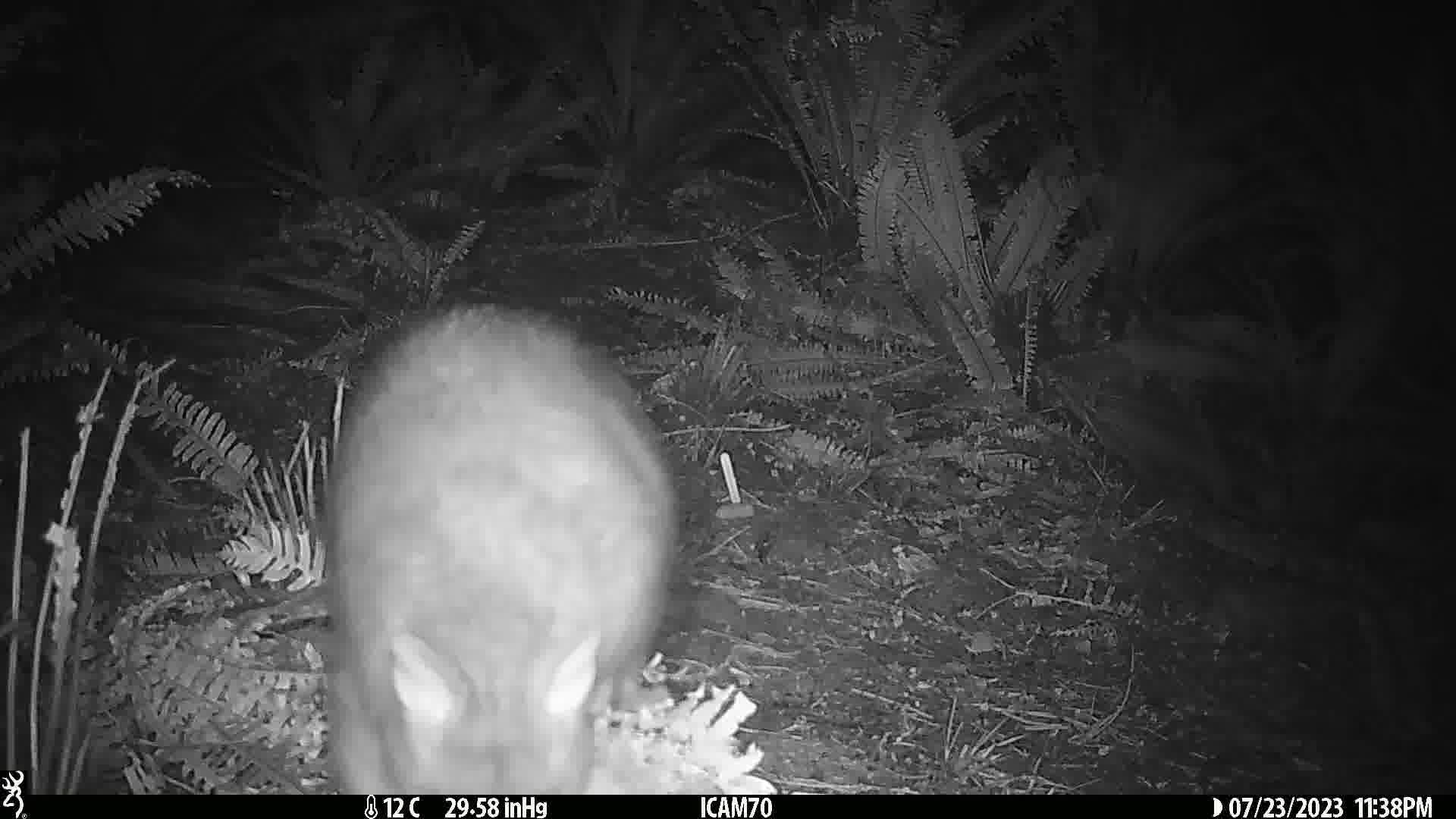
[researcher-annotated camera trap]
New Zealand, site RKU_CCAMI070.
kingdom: Animalia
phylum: Chordata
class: Mammalia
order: Diprotodontia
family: Phalangeridae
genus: Trichosurus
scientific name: Trichosurus vulpecula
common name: common brushtail possum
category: possum